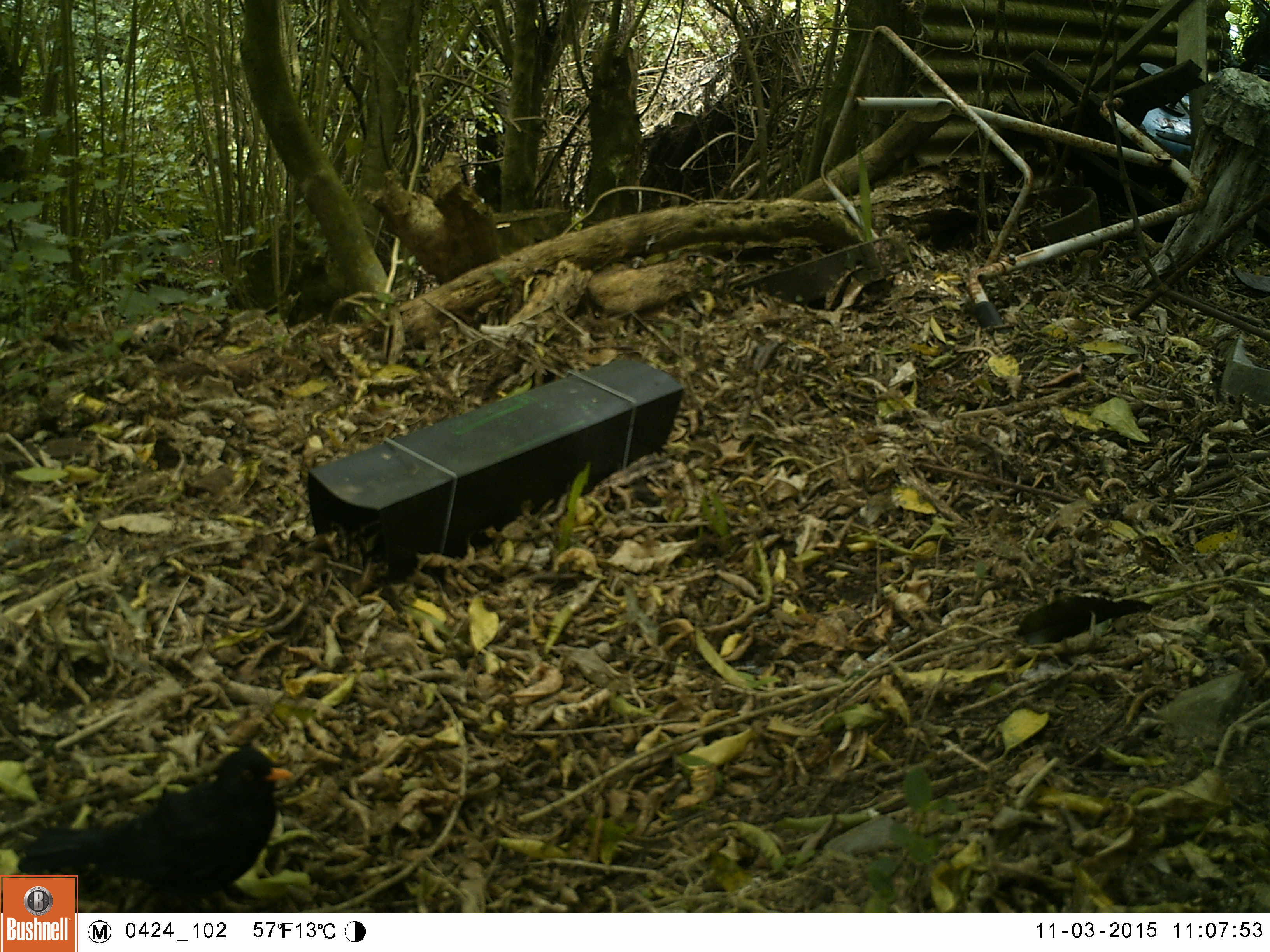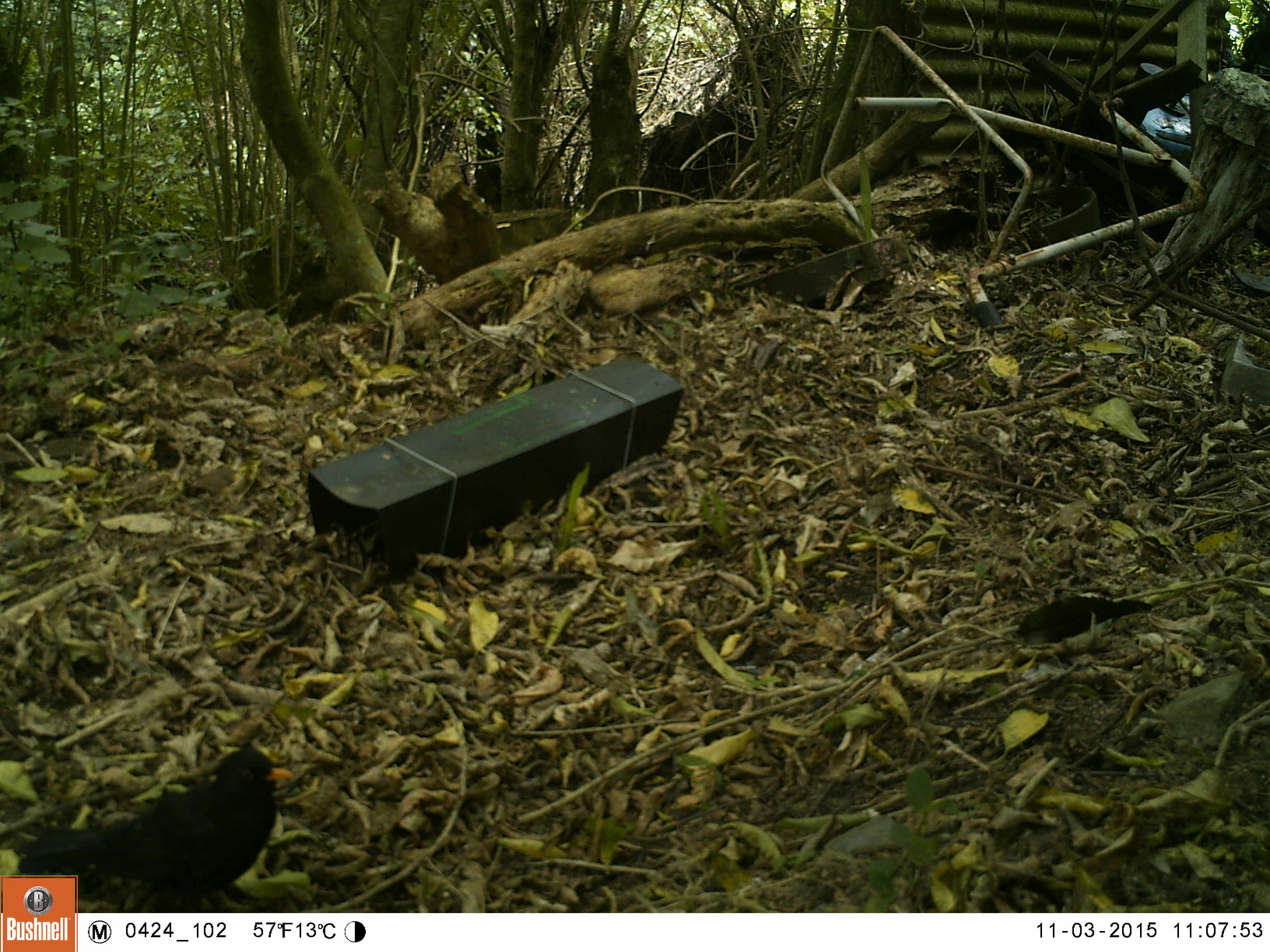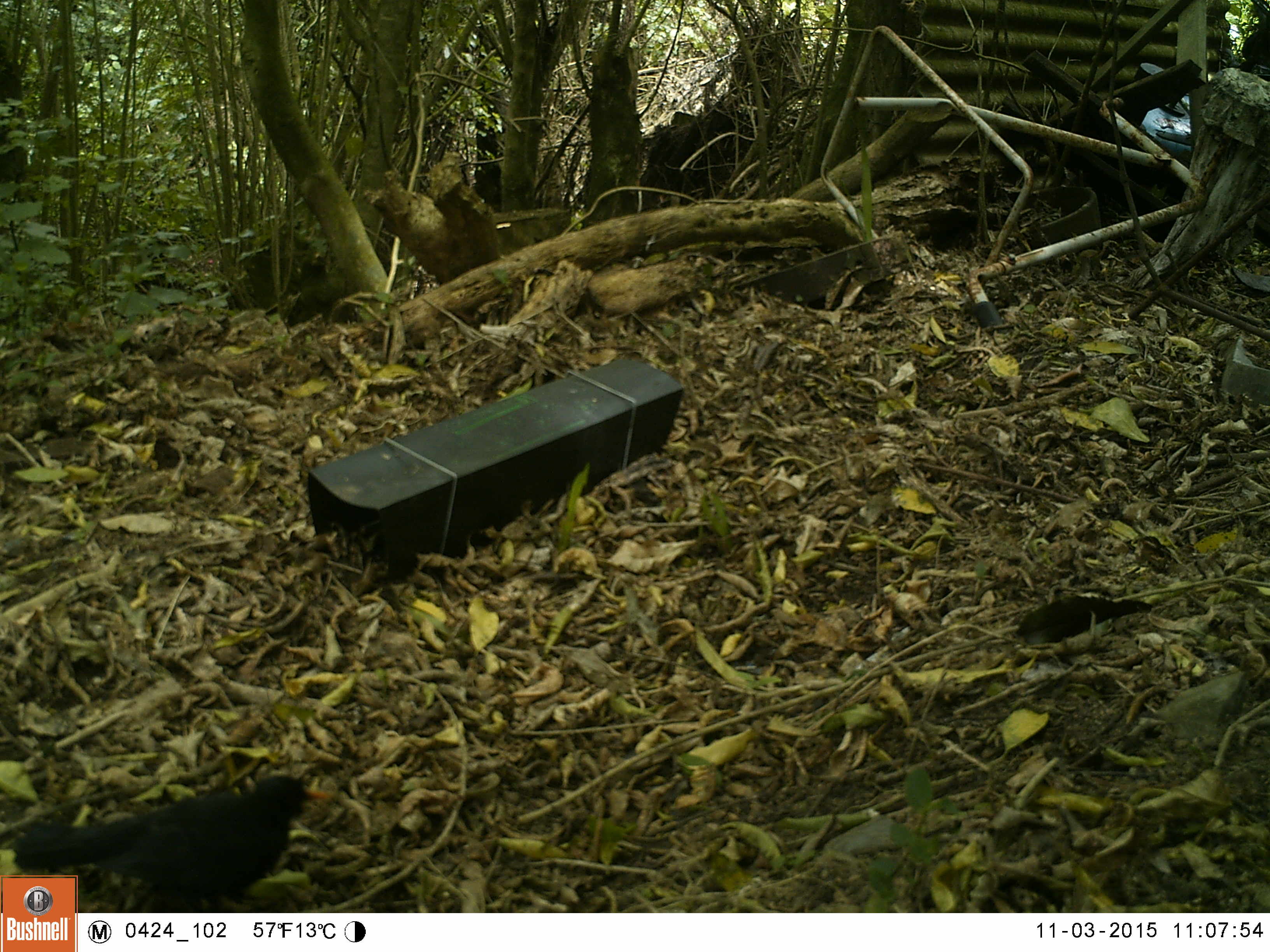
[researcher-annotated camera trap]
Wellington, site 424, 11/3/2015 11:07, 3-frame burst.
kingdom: Animalia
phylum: Chordata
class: Aves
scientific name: Aves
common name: bird